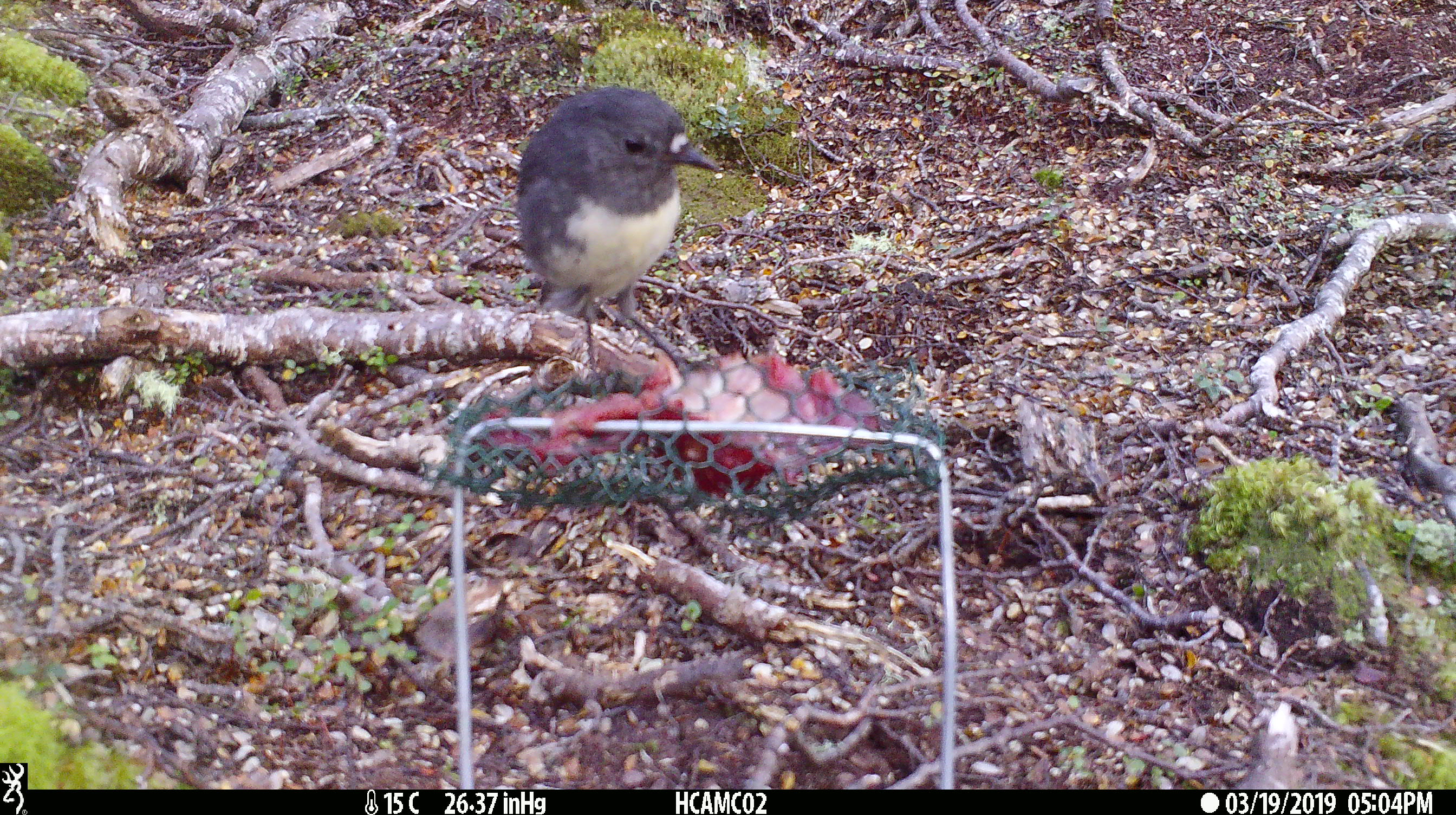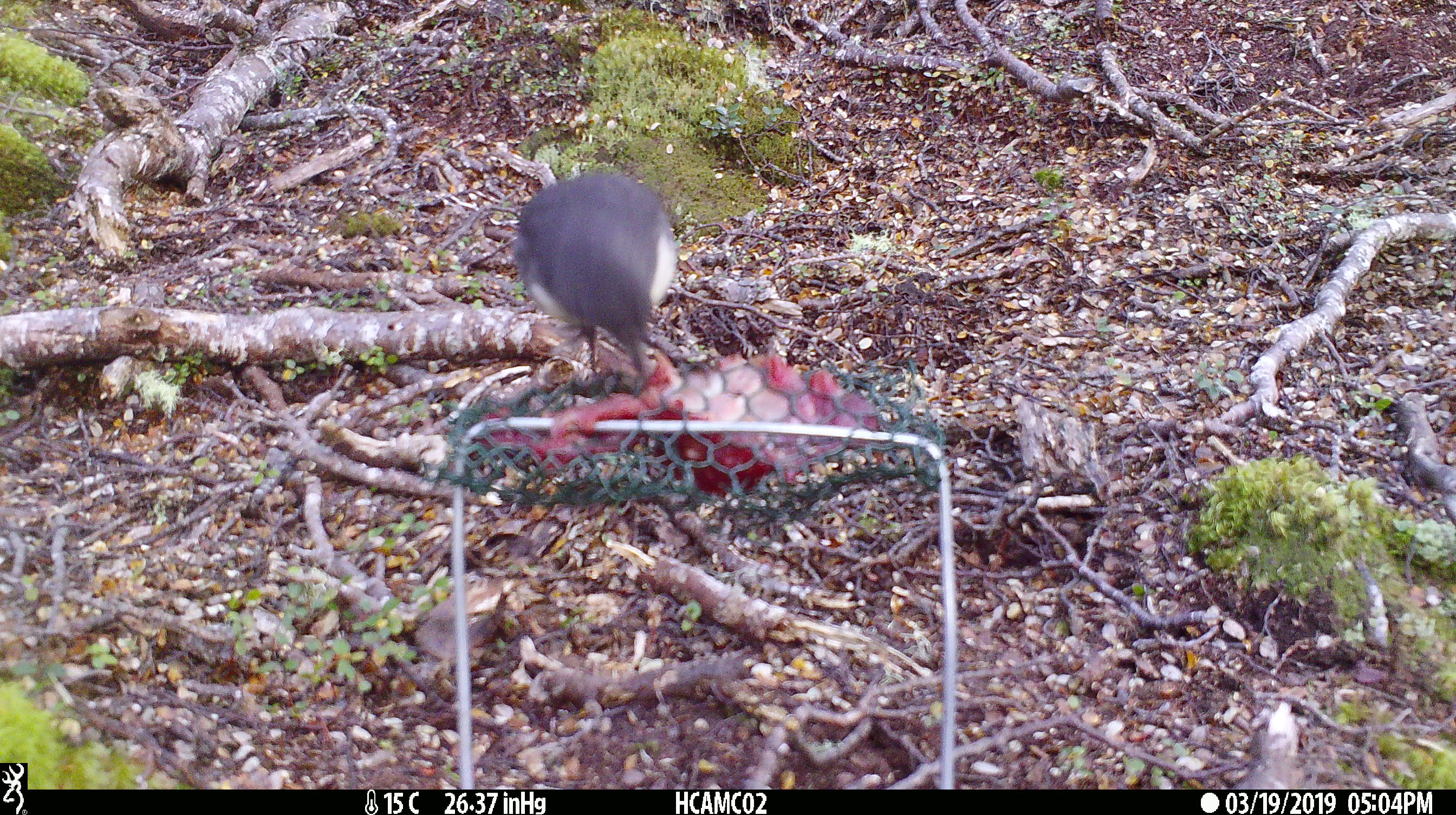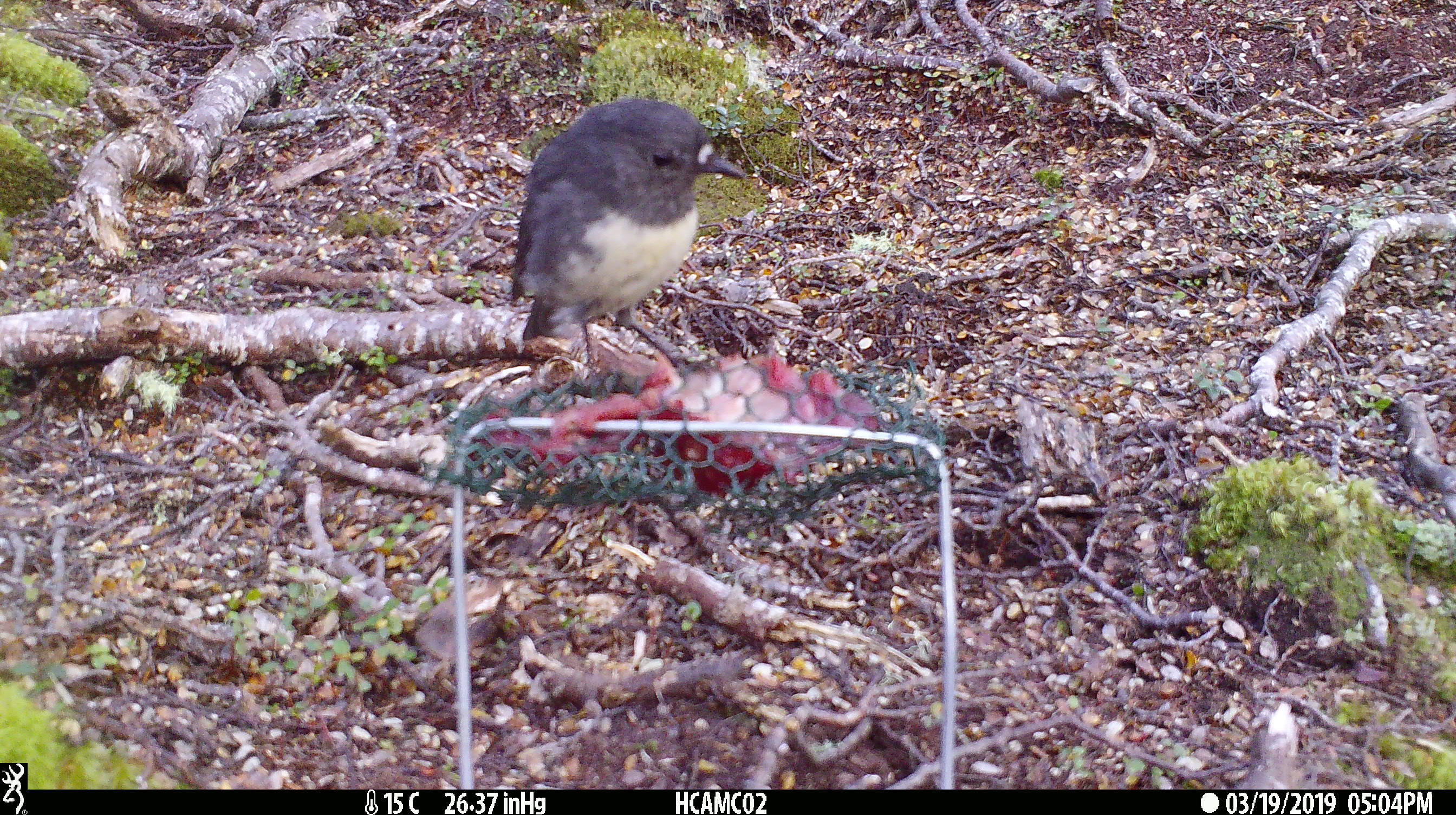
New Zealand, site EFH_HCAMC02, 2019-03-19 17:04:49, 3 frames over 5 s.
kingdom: Animalia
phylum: Chordata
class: Aves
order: Passeriformes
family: Petroicidae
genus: Petroica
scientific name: Petroica australis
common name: new zealand robin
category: robin